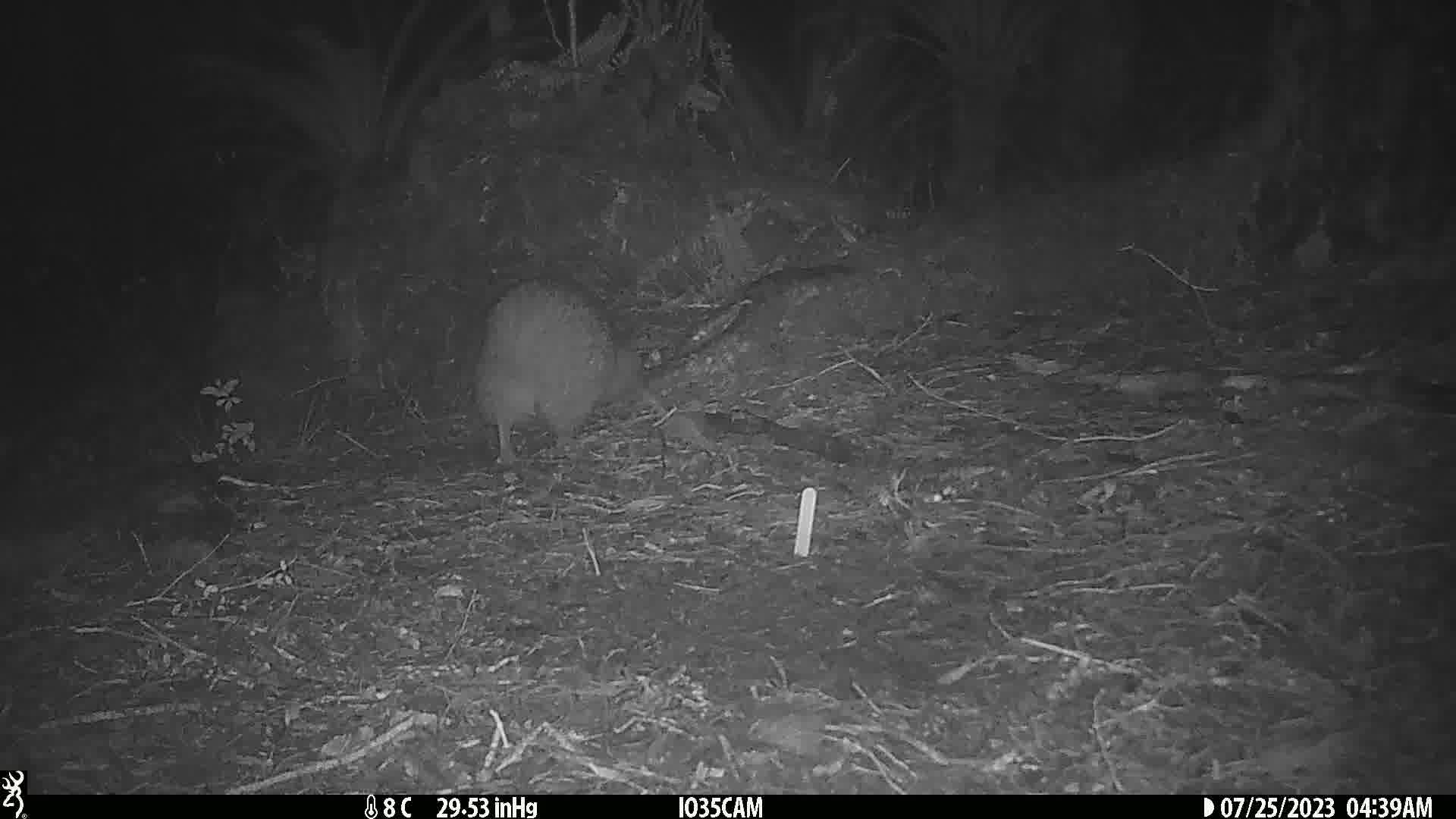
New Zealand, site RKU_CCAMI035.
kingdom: Animalia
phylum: Chordata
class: Aves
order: Apterygiformes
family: Apterygidae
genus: Apteryx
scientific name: Apteryx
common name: kiwi